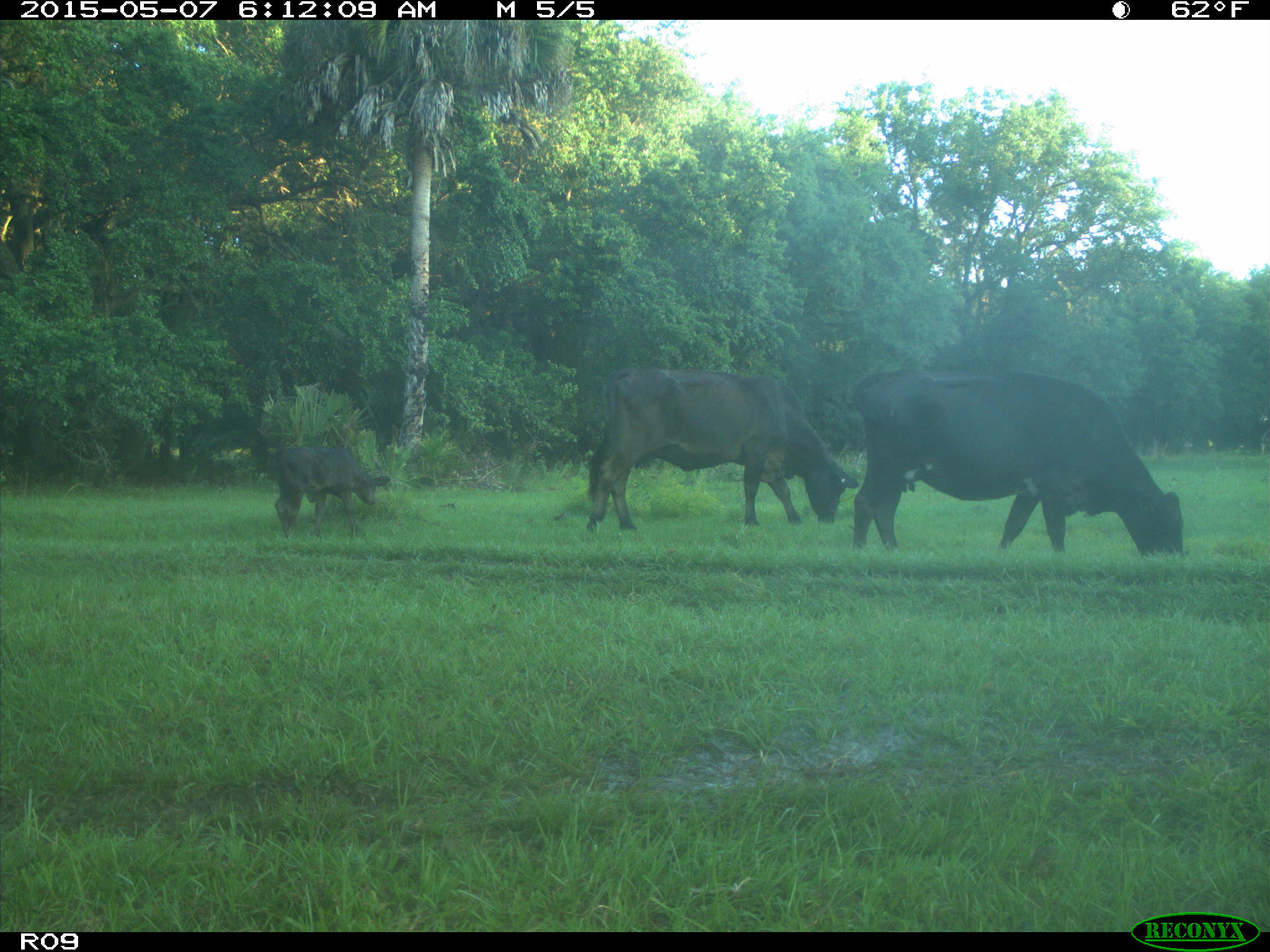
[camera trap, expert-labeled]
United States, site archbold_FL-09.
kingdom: Animalia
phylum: Chordata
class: Mammalia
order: Artiodactyla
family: Bovidae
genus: Bos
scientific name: Bos taurus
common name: domestic cow